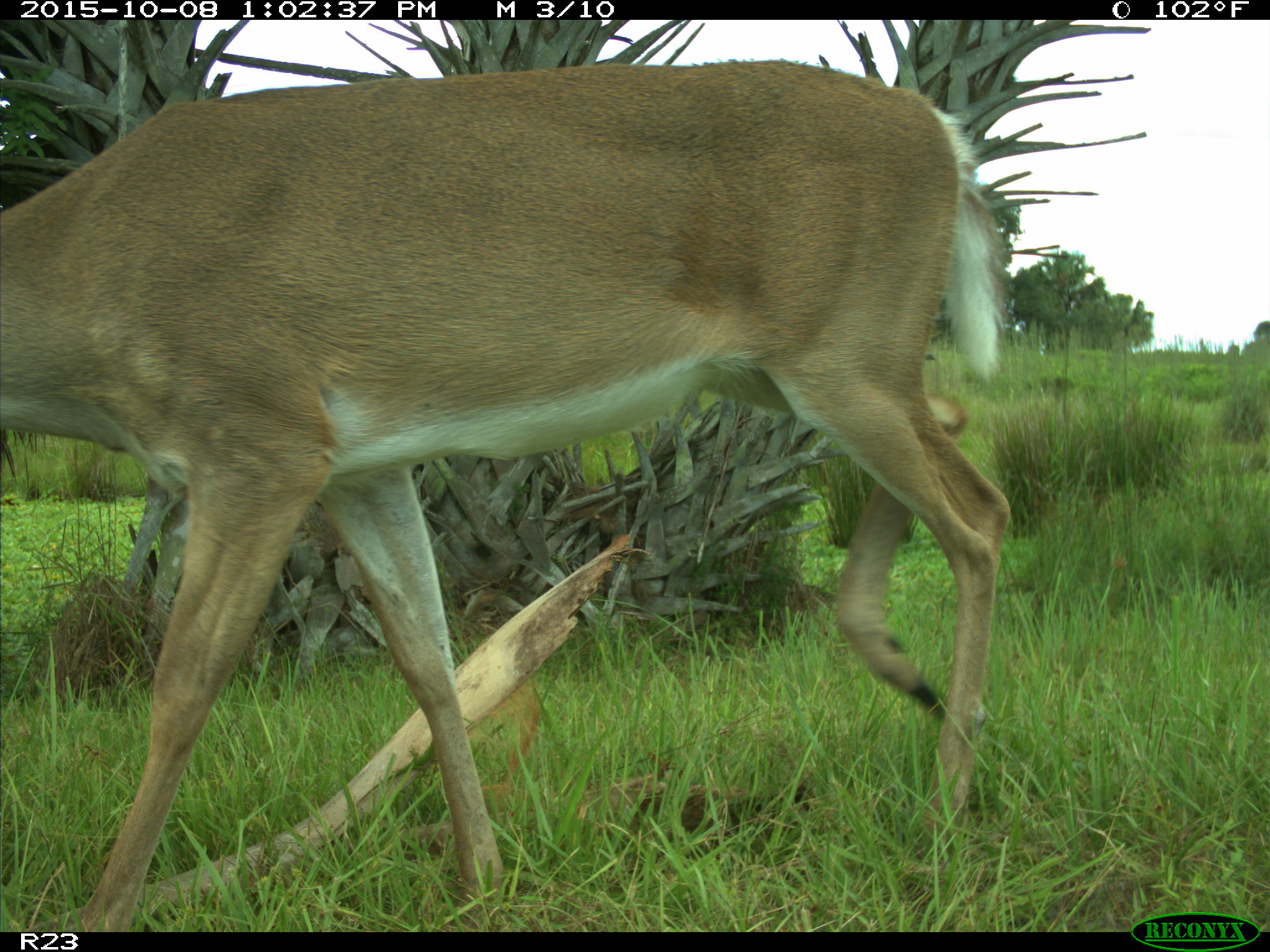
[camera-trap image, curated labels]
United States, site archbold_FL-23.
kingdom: Animalia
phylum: Chordata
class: Mammalia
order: Artiodactyla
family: Cervidae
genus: Odocoileus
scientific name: Odocoileus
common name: deer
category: unidentified deer